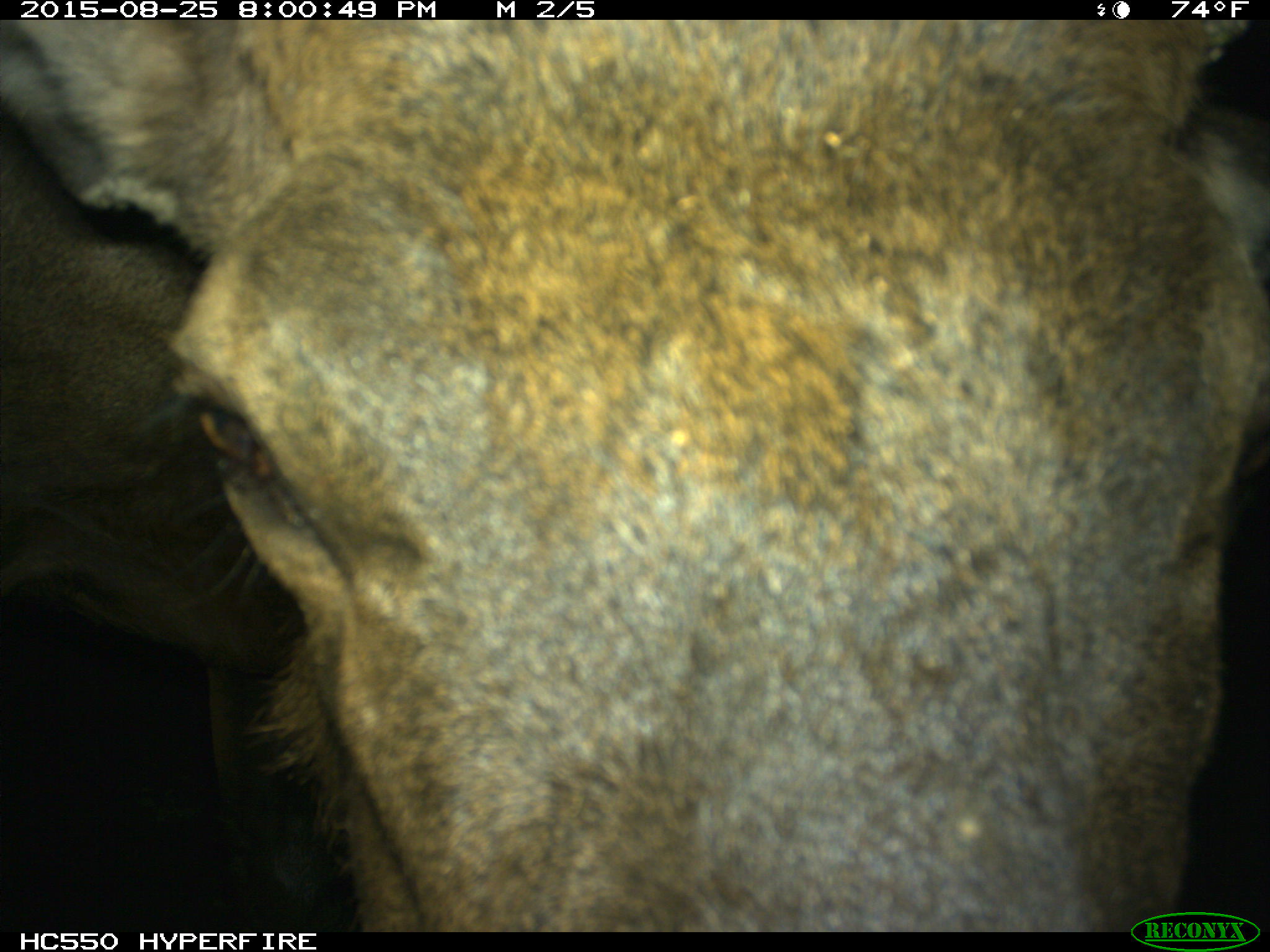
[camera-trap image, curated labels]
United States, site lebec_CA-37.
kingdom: Animalia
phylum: Chordata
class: Mammalia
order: Artiodactyla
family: Cervidae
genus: Cervus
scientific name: Cervus canadensis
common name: elk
Cervus canadensis (elk).